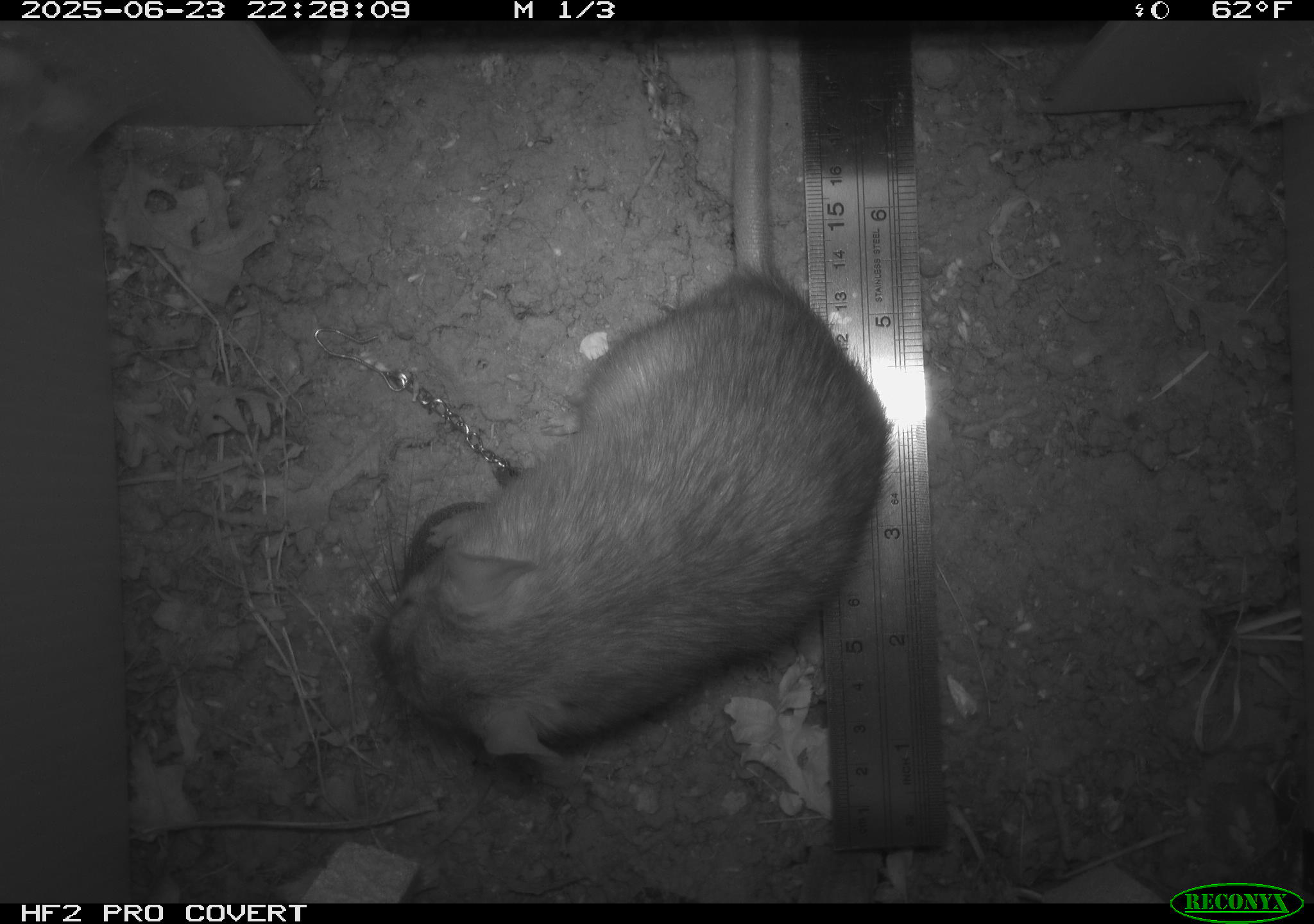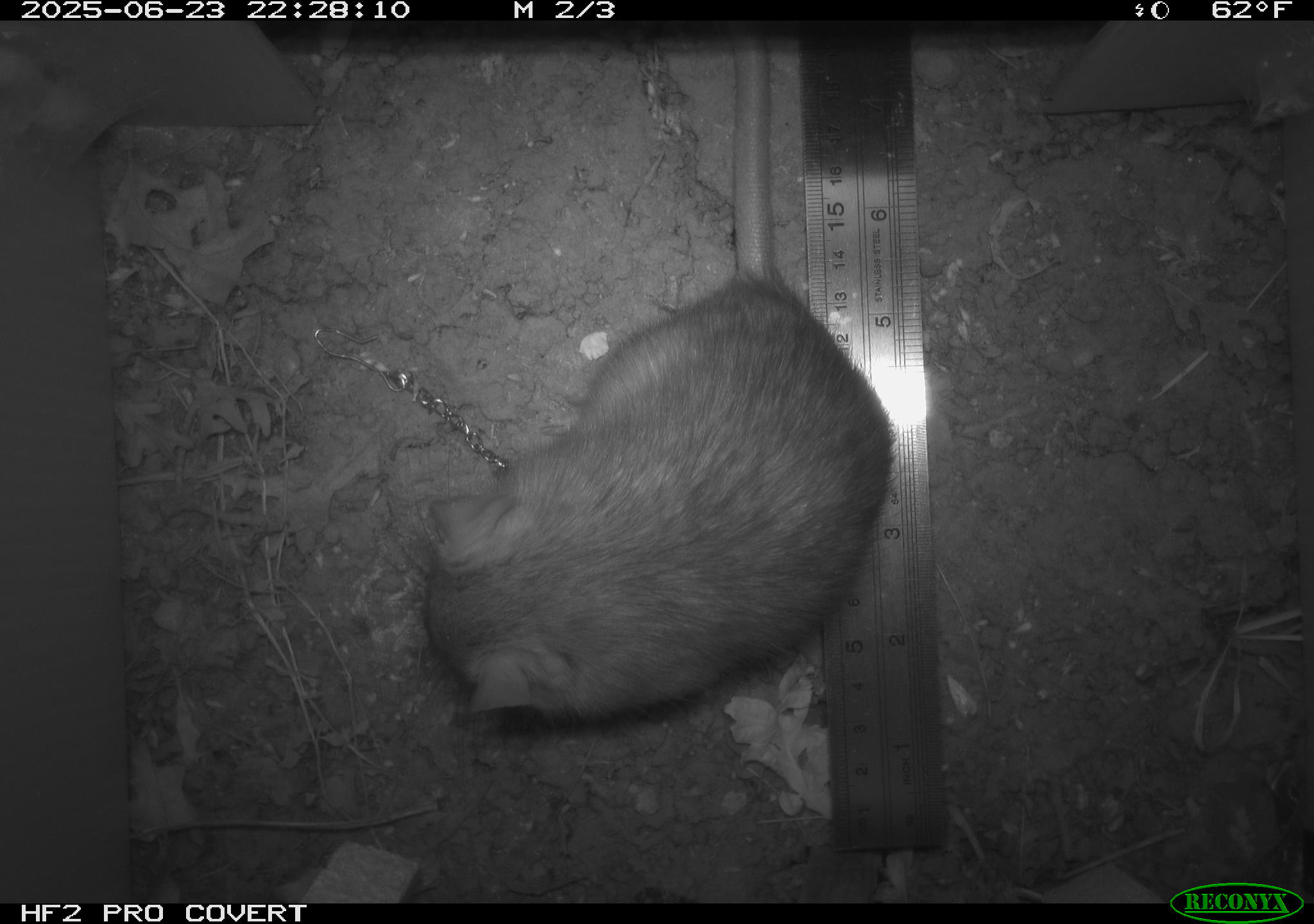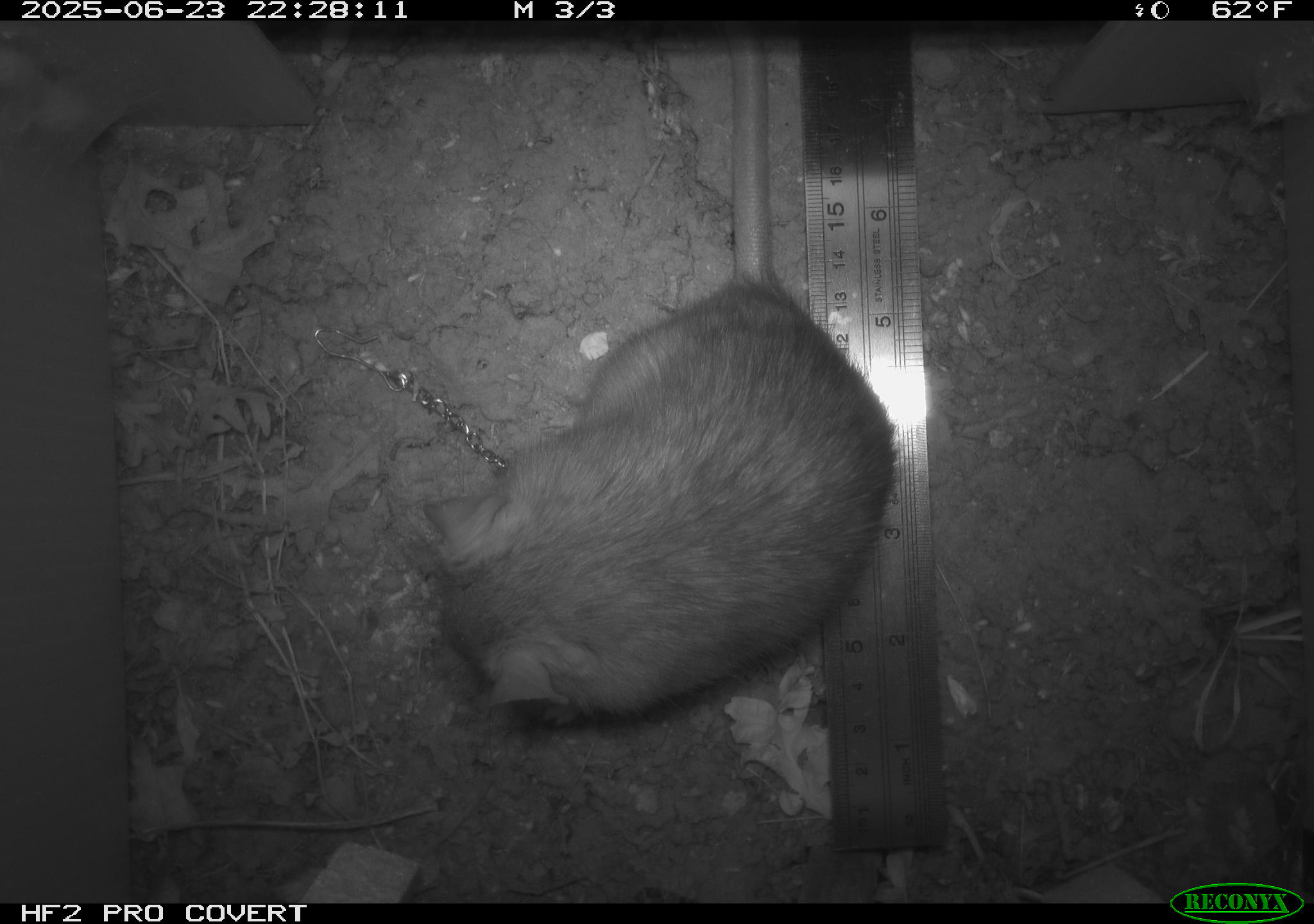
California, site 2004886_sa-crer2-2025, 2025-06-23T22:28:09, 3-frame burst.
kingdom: Animalia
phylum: Chordata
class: Mammalia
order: Rodentia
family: Muridae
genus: Rattus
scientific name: Rattus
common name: rat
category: rattus species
Rattus species (rat) (Rattus).